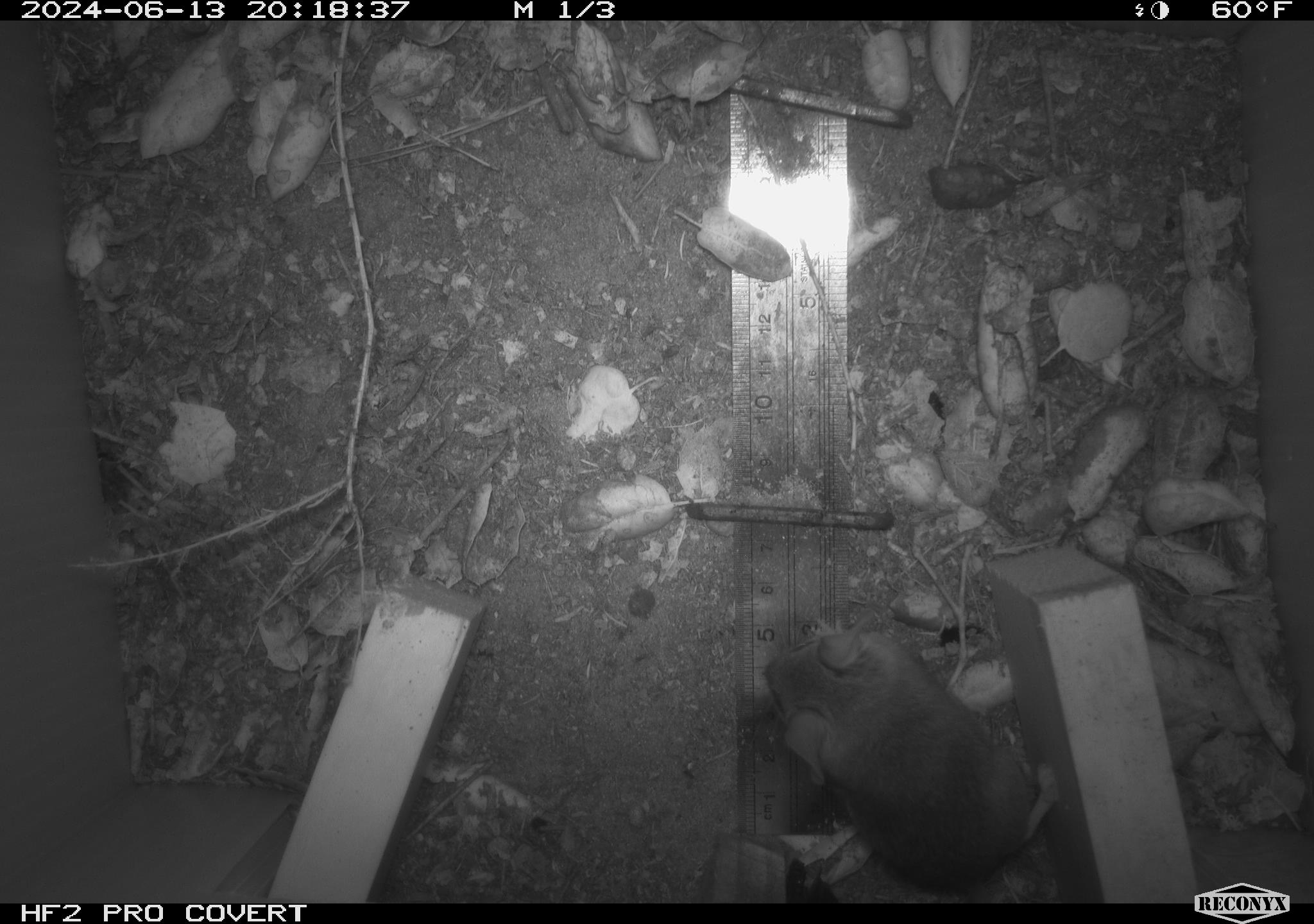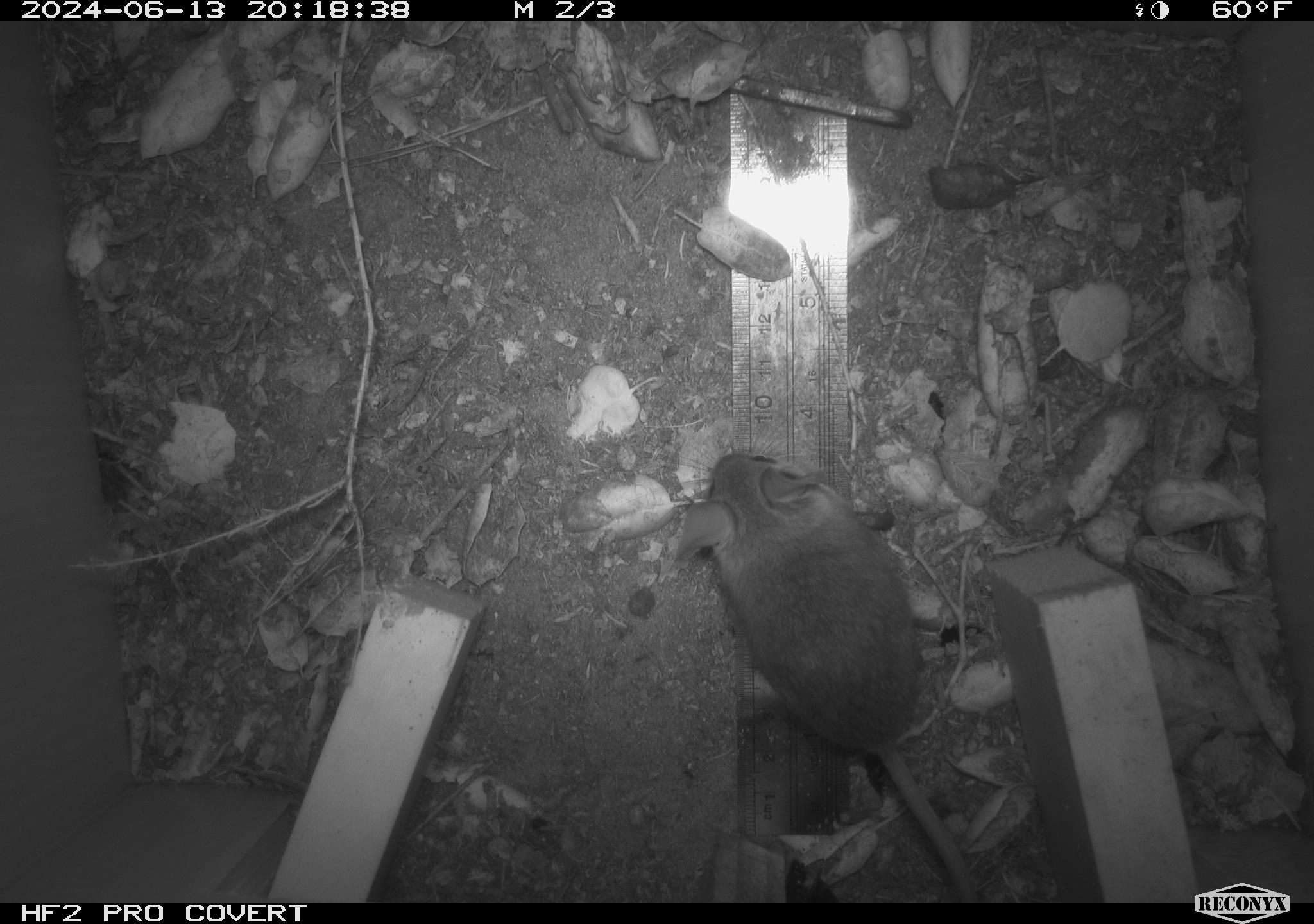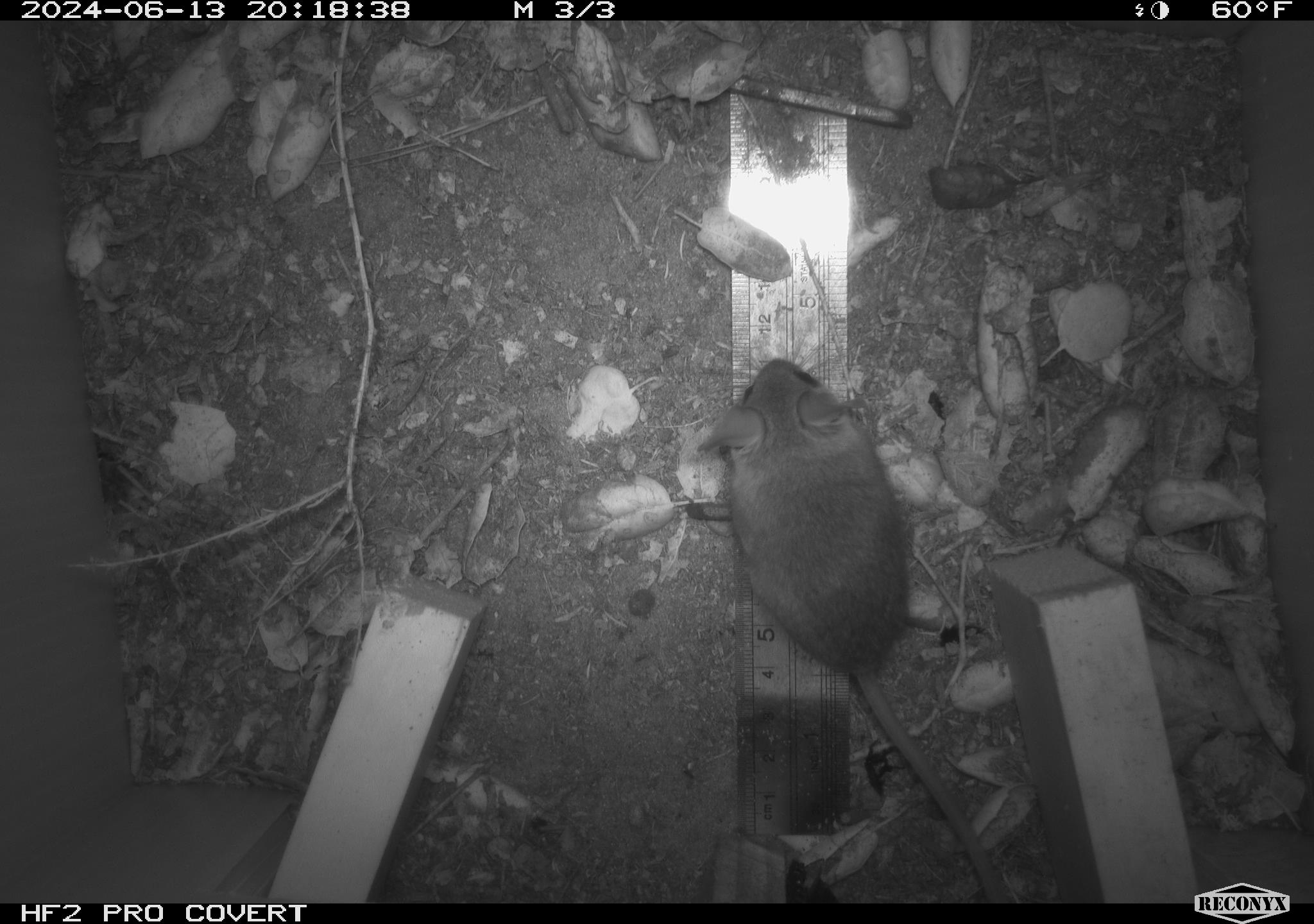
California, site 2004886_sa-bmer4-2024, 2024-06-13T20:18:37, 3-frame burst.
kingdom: Animalia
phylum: Chordata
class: Mammalia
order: Rodentia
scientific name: Rodentia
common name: woodrat or rat or mouse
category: woodrat or rat or mouse species